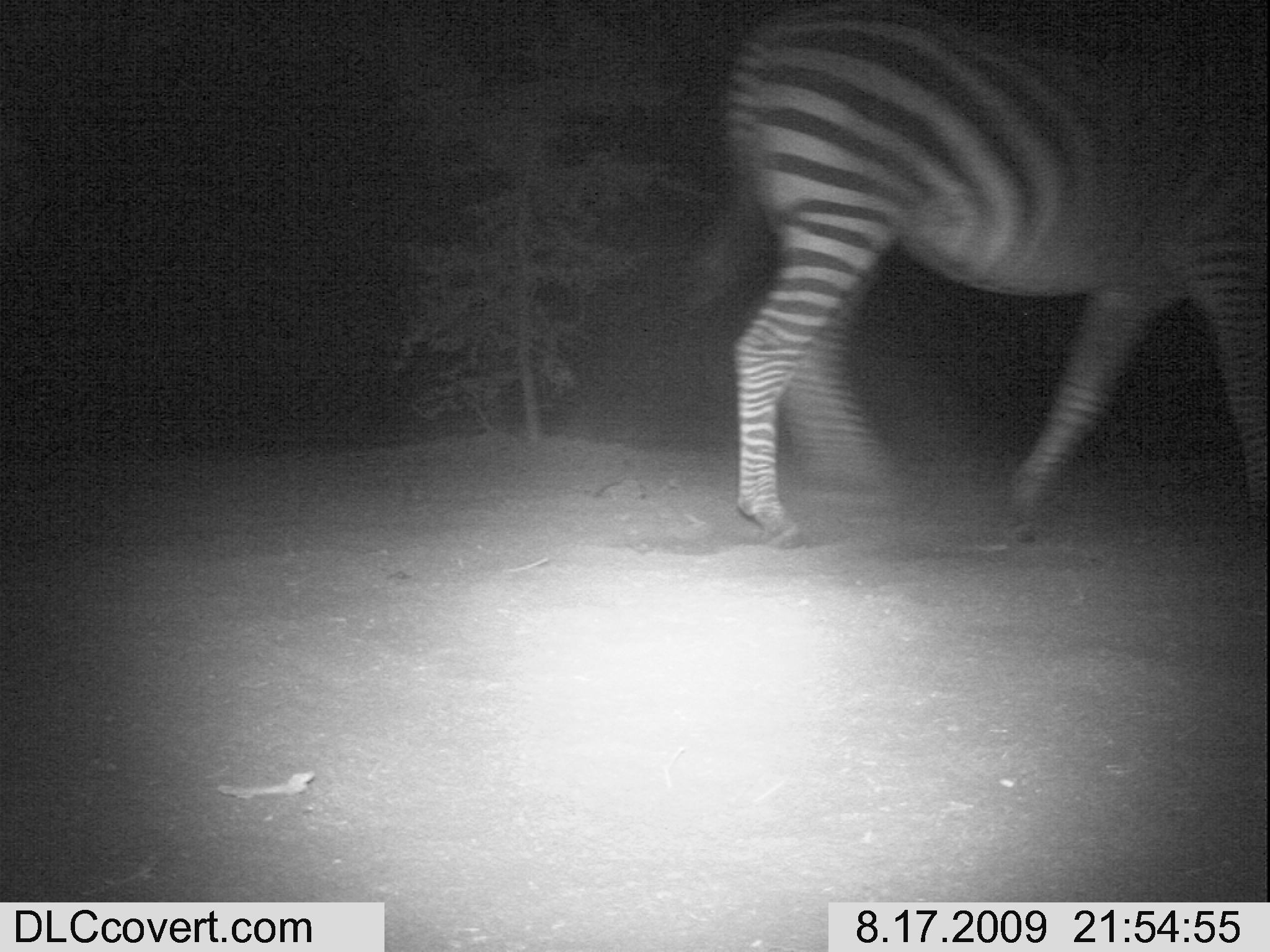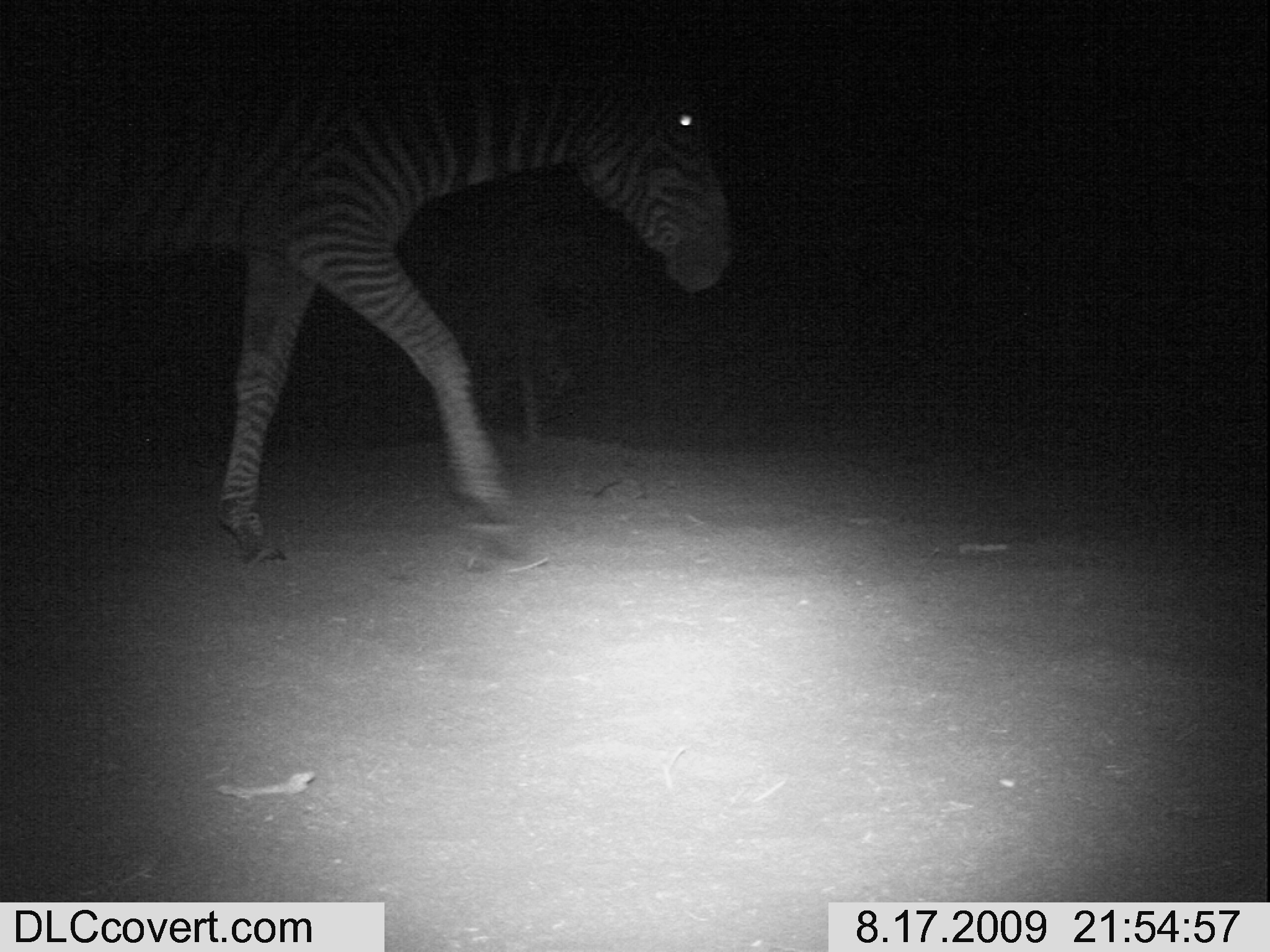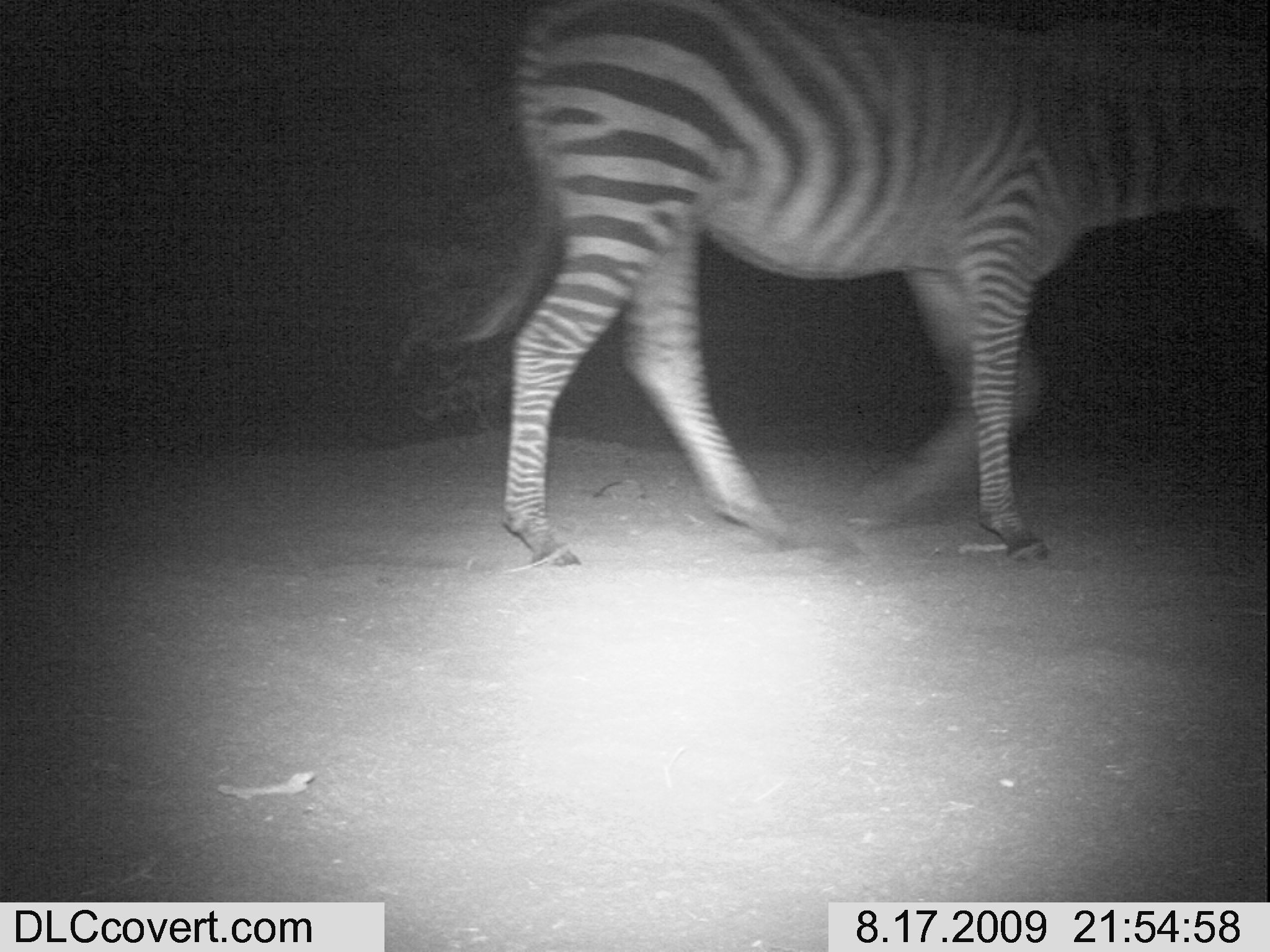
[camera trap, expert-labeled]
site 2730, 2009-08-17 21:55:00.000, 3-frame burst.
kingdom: Animalia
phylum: Chordata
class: Mammalia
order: Perissodactyla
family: Equidae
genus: Equus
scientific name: Equus quagga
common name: plains zebra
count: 1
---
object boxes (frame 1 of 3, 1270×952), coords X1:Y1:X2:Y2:
equus quagga: 717:0:1270:550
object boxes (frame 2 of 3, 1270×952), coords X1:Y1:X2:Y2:
equus quagga: 0:0:733:563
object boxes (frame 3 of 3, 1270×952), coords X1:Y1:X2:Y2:
equus quagga: 459:0:1270:568